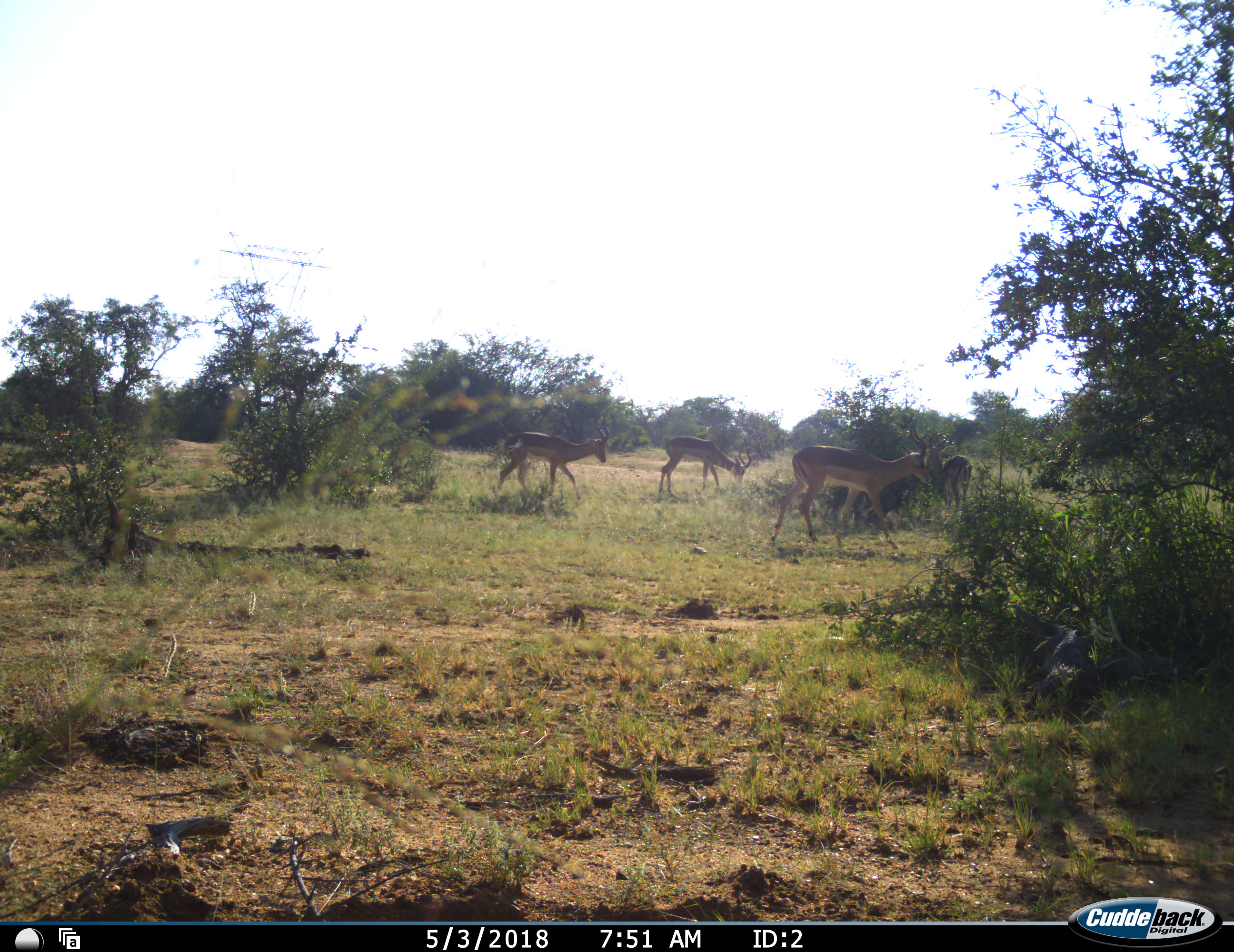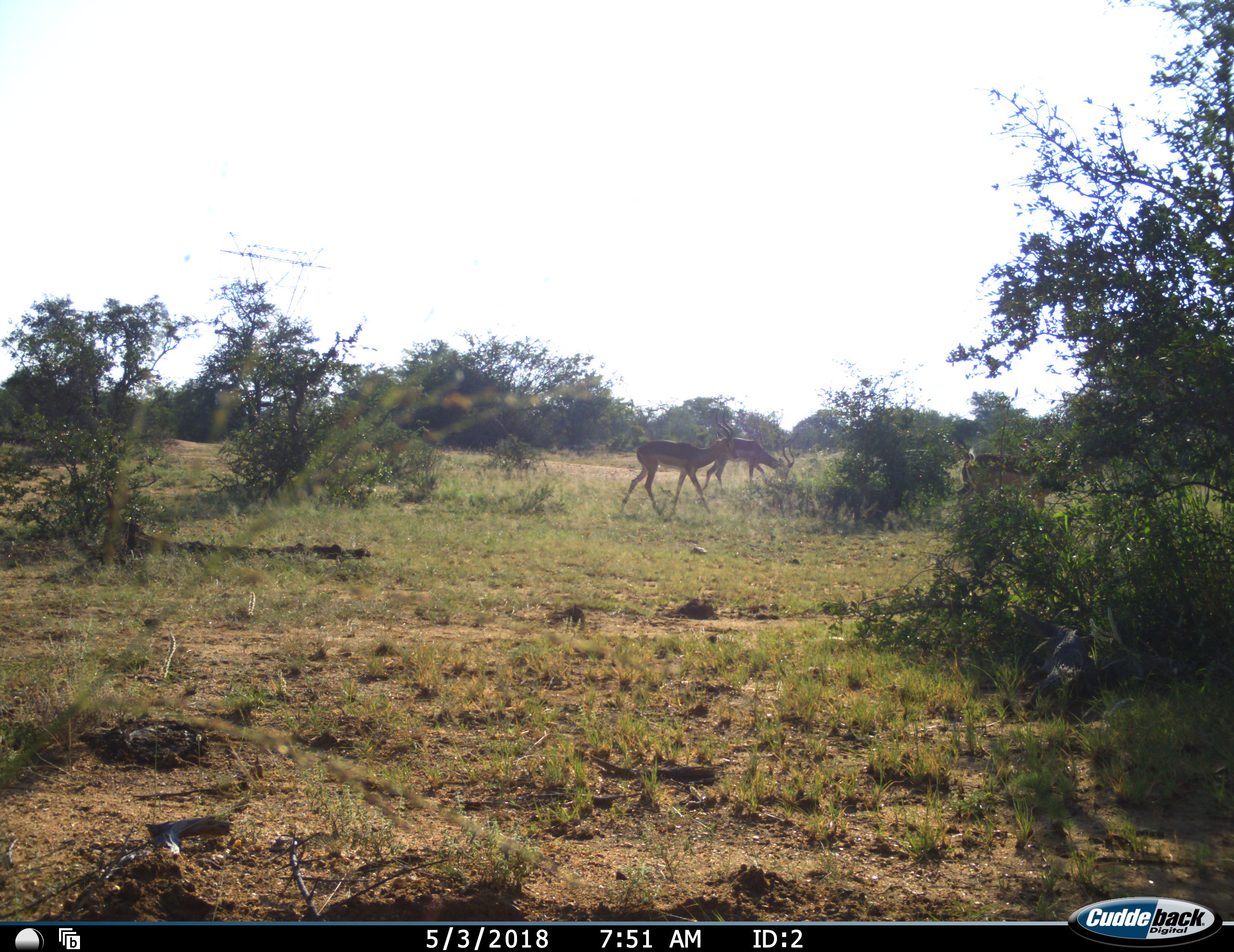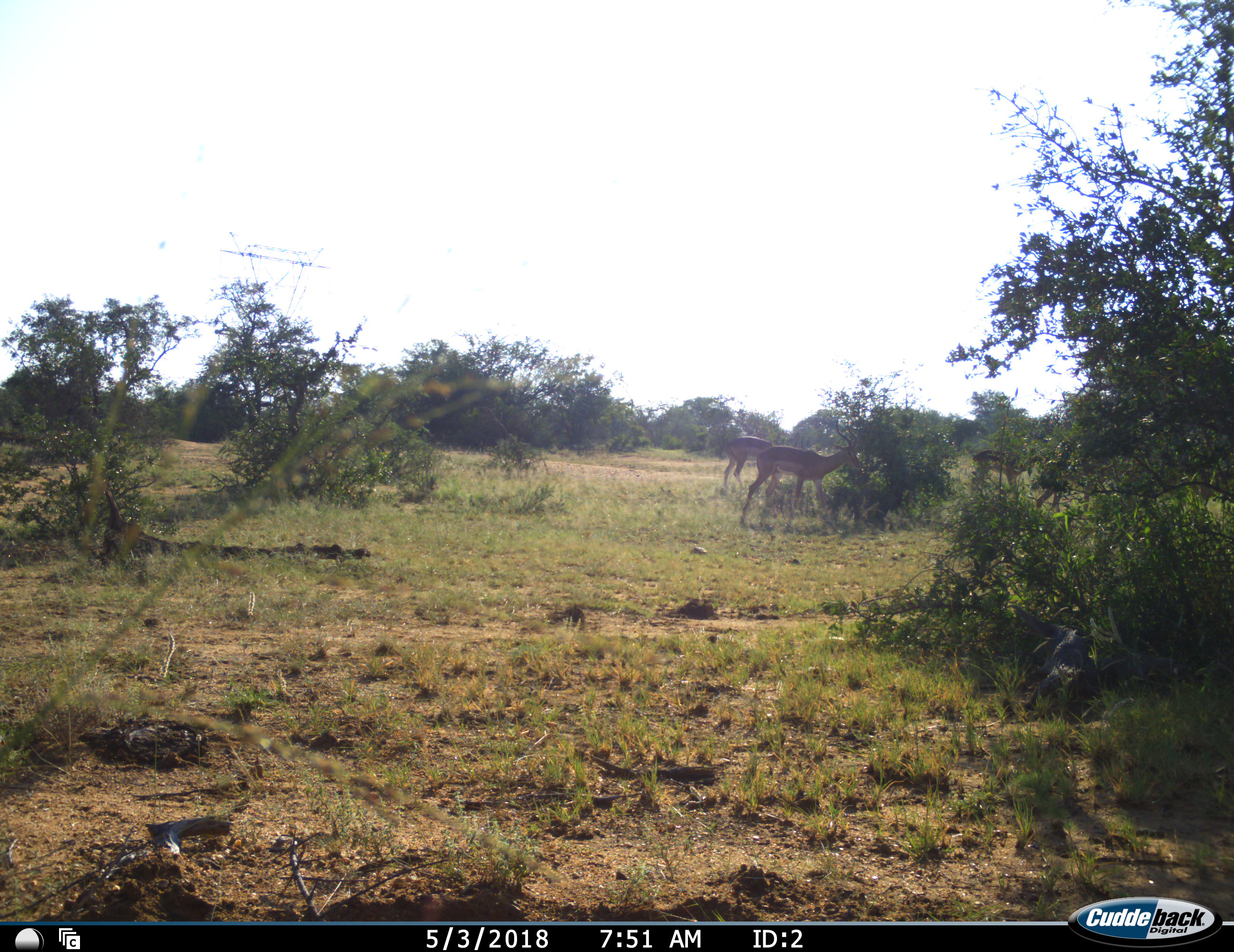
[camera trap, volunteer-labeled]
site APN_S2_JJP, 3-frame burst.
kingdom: Animalia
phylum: Chordata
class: Mammalia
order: Artiodactyla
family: Bovidae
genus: Aepyceros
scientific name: Aepyceros melampus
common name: impala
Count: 5.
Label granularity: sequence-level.